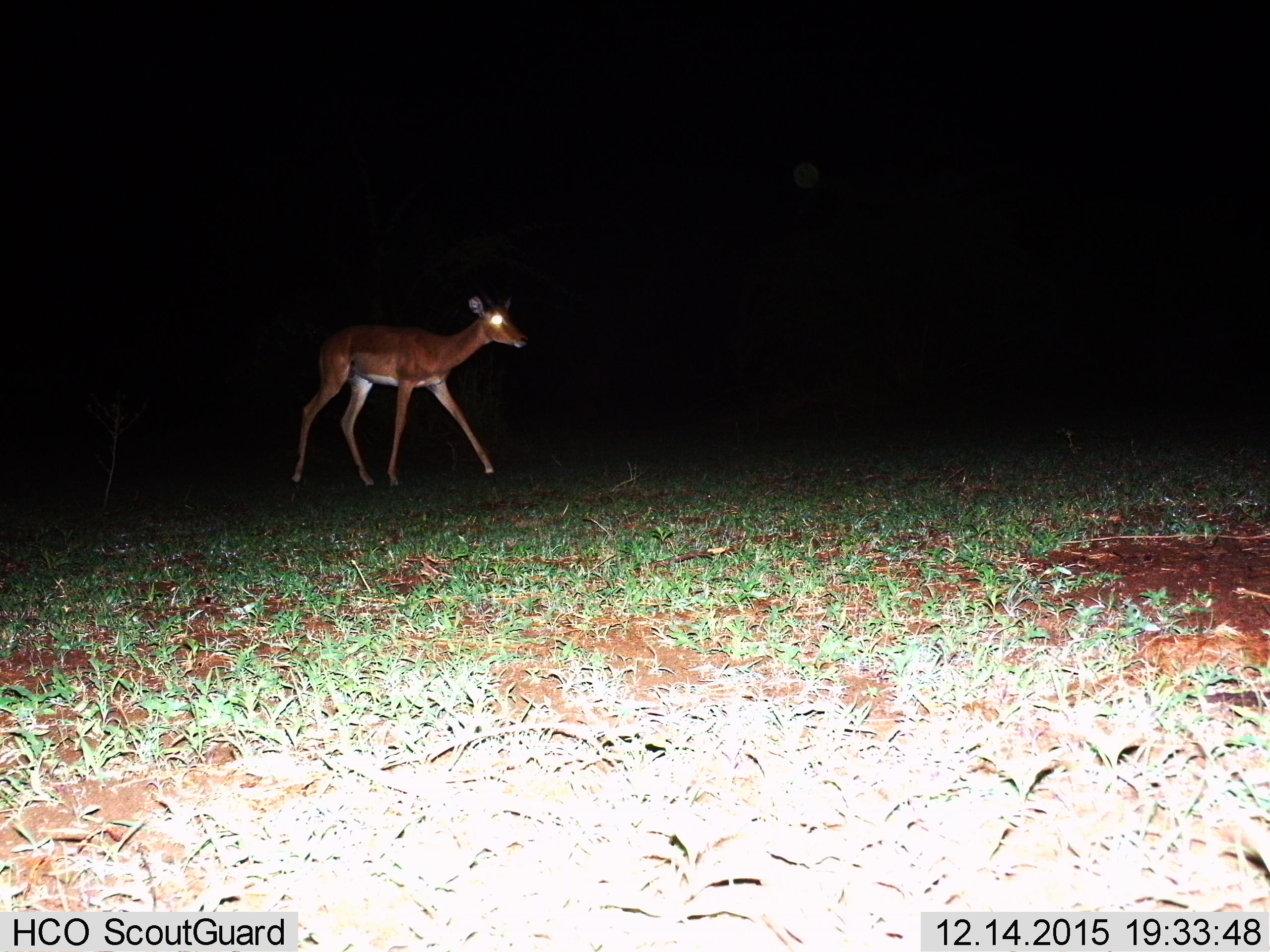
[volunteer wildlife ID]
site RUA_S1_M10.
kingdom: Animalia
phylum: Chordata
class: Mammalia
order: Artiodactyla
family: Bovidae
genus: Aepyceros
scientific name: Aepyceros melampus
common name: impala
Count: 1.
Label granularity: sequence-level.